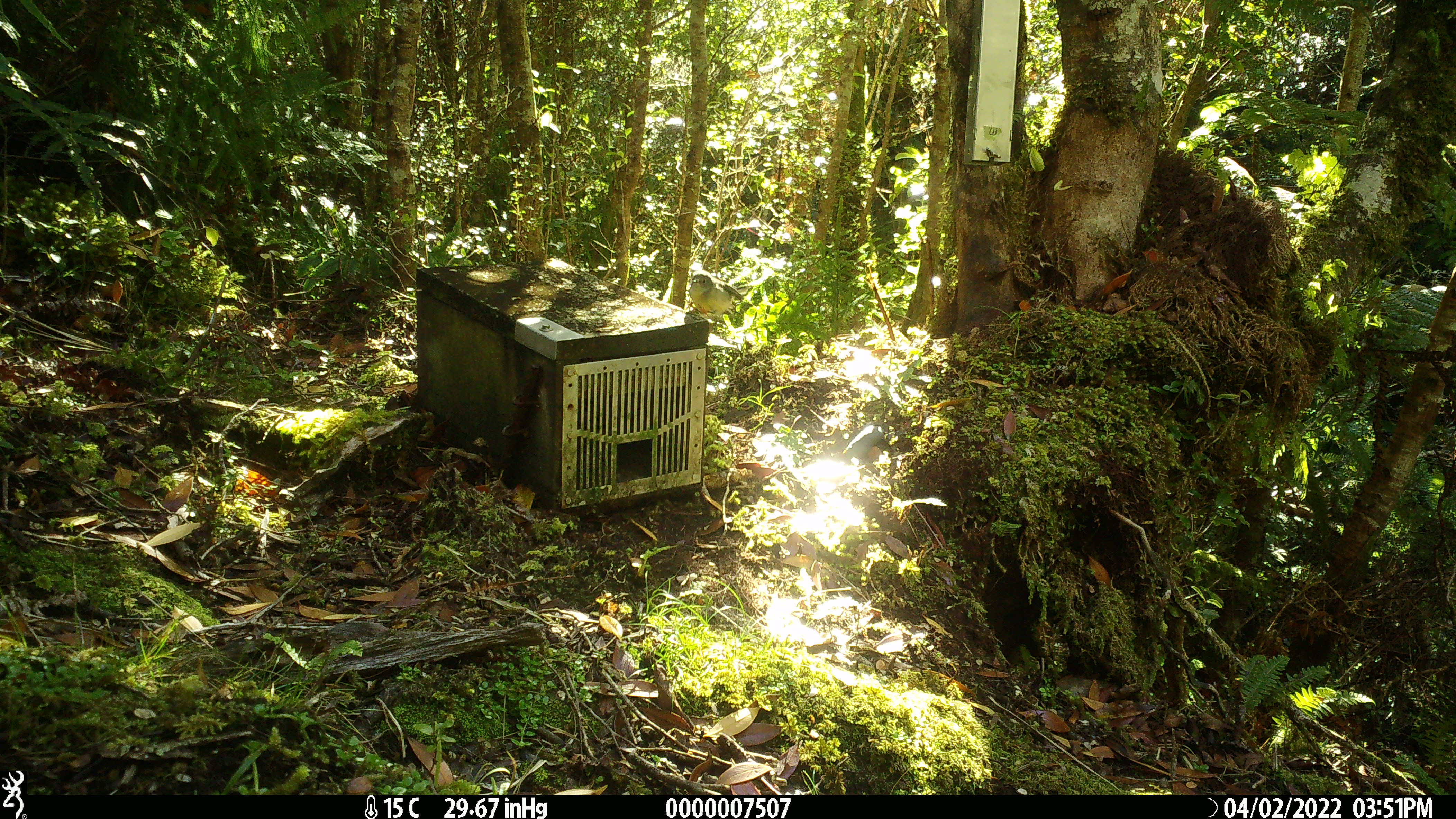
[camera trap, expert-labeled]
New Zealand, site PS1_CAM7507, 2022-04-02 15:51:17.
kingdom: Animalia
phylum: Chordata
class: Aves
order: Passeriformes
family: Petroicidae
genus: Petroica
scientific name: Petroica macrocephala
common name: tomtit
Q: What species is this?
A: Tomtit (Petroica macrocephala).